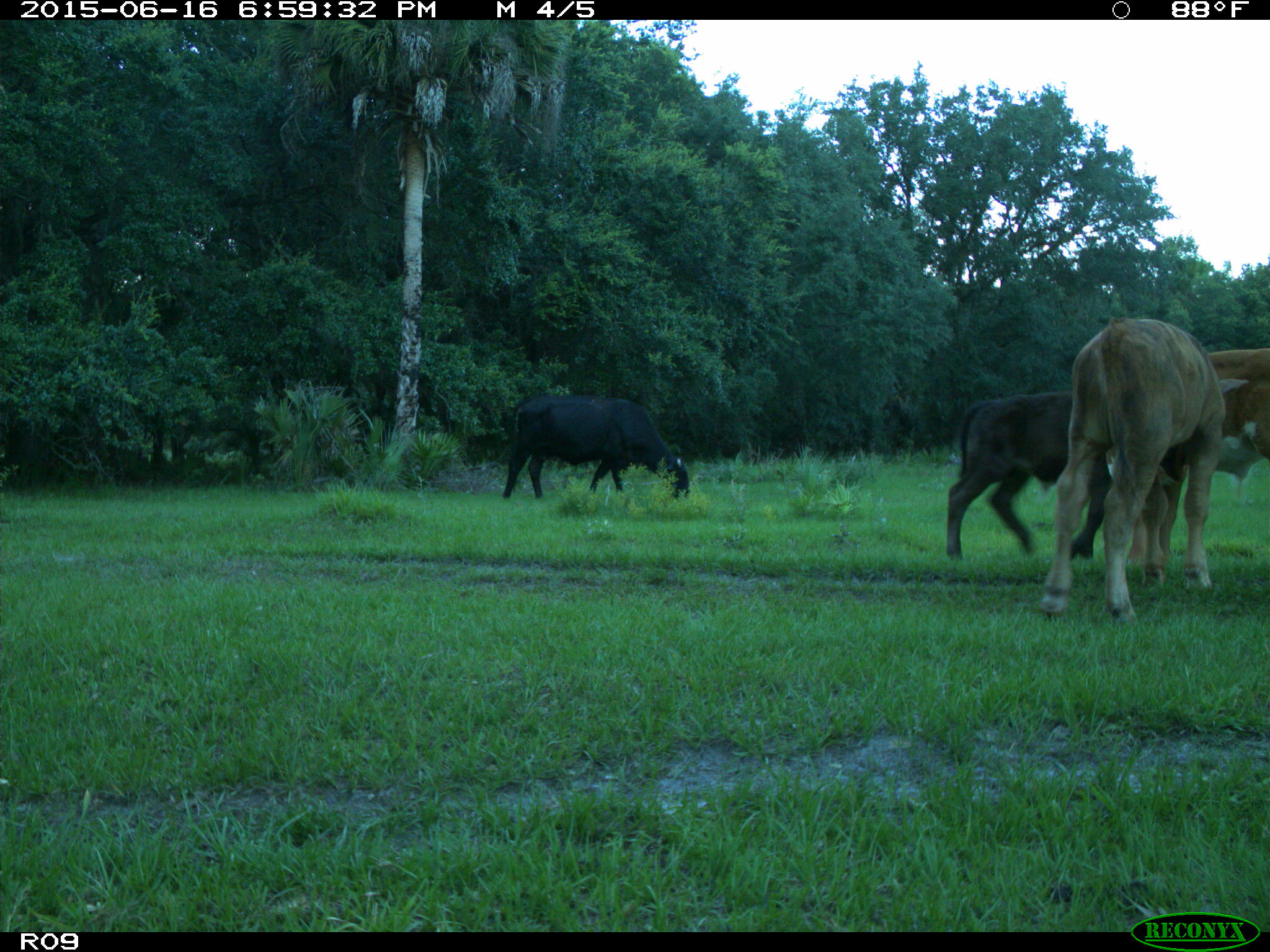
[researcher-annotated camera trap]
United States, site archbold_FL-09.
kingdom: Animalia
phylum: Chordata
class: Mammalia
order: Artiodactyla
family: Bovidae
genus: Bos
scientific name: Bos taurus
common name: domestic cow